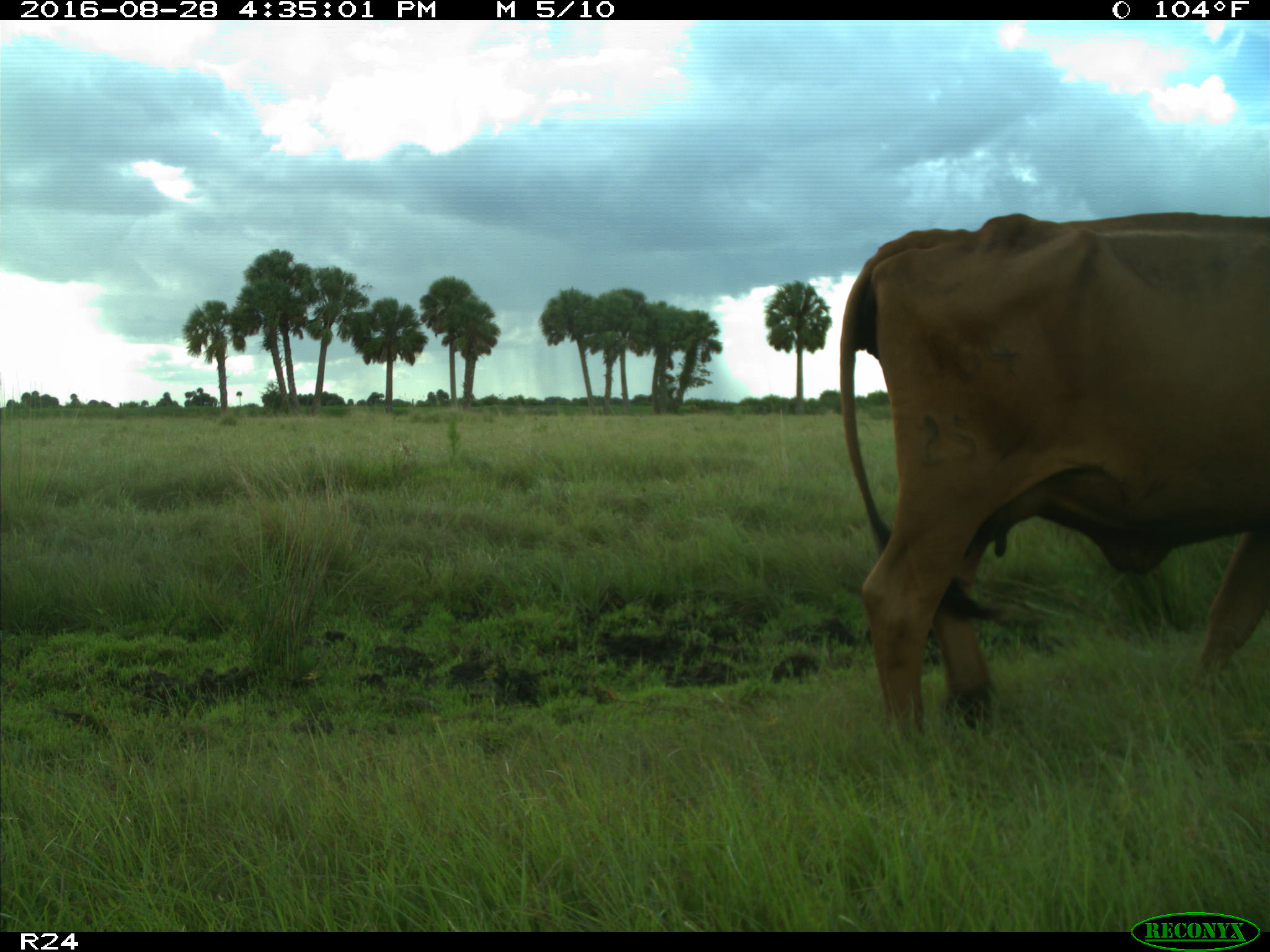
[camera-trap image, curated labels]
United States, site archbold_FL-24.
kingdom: Animalia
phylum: Chordata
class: Mammalia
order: Artiodactyla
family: Bovidae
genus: Bos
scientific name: Bos taurus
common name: domestic cow